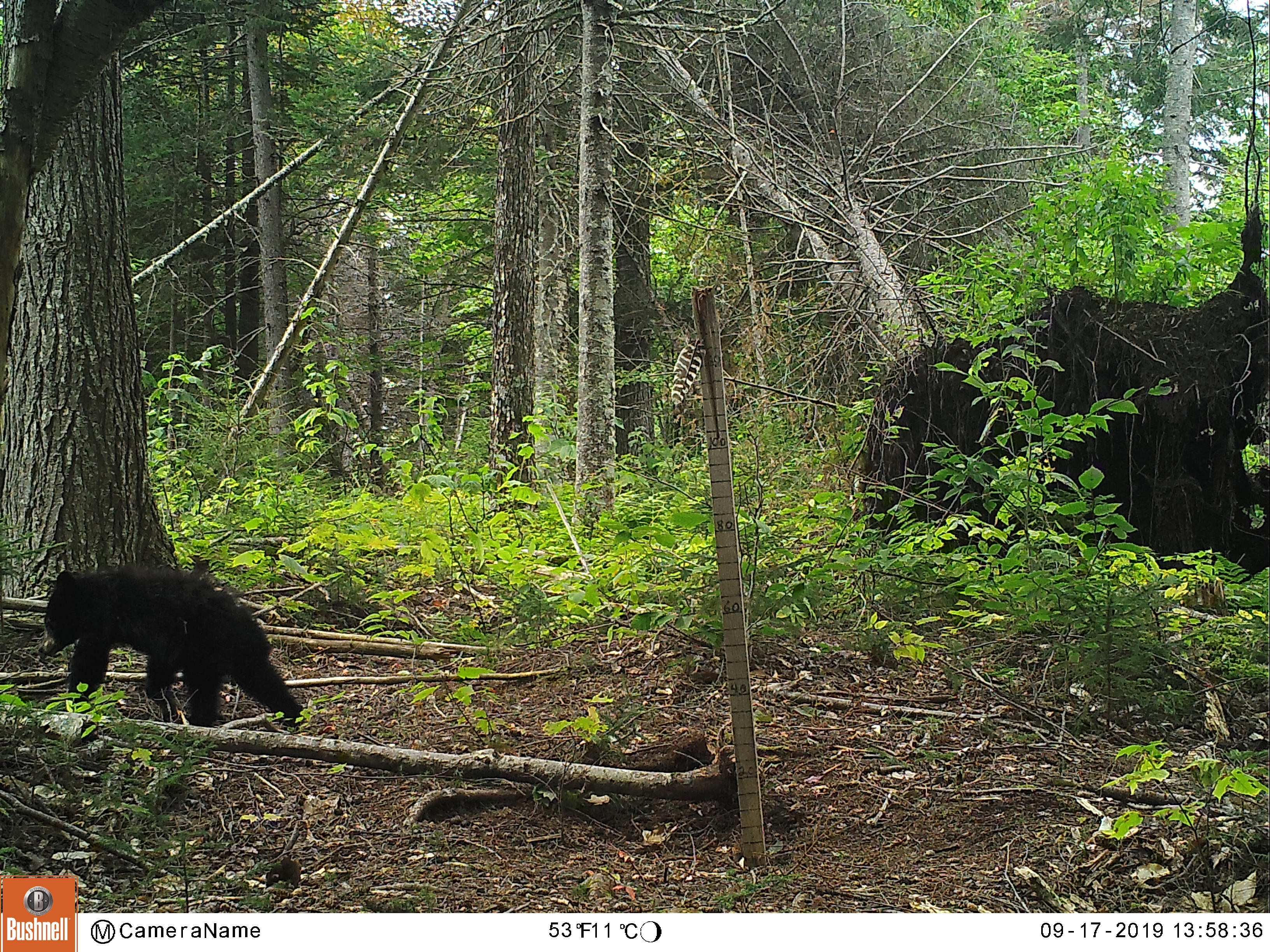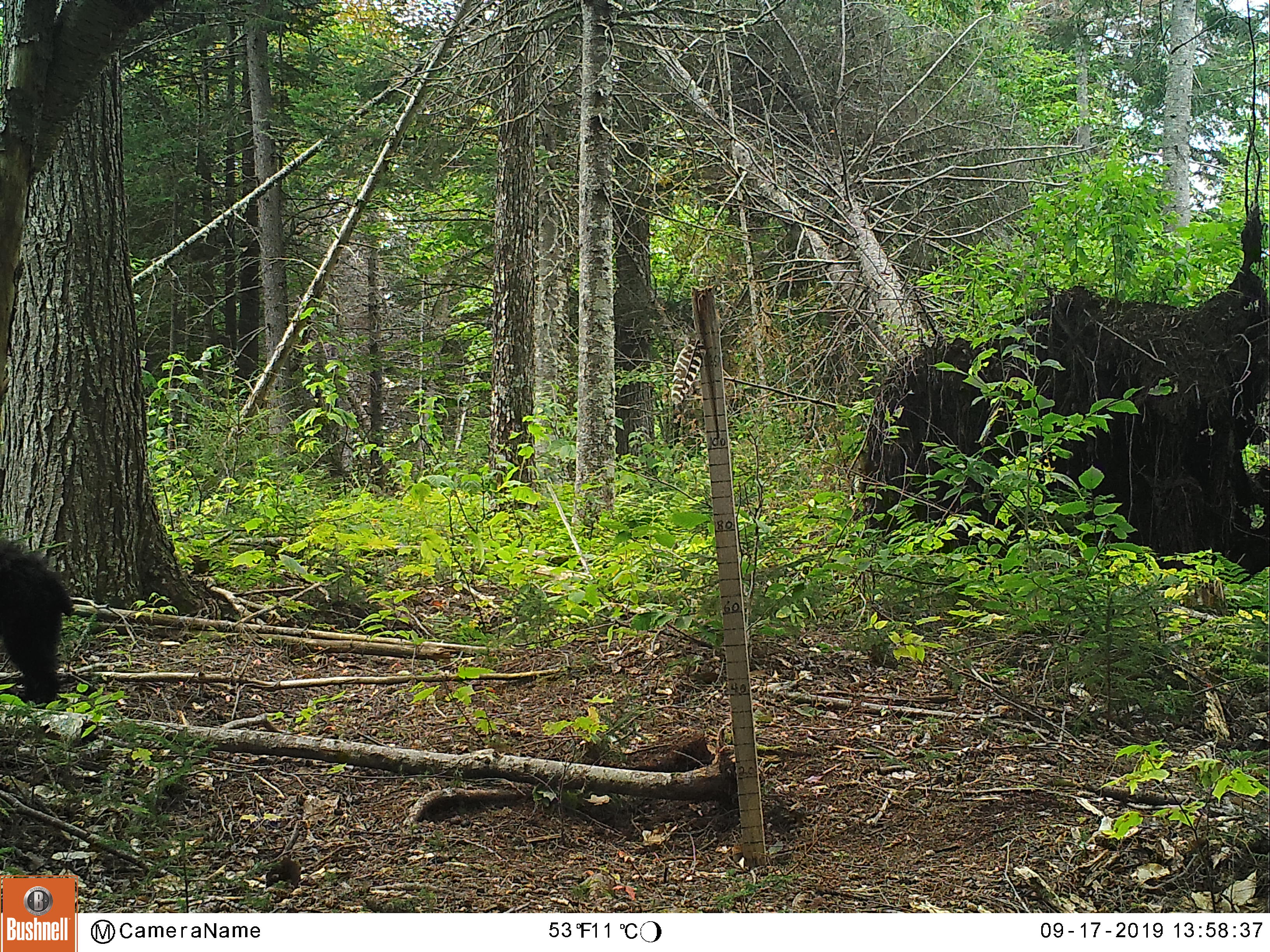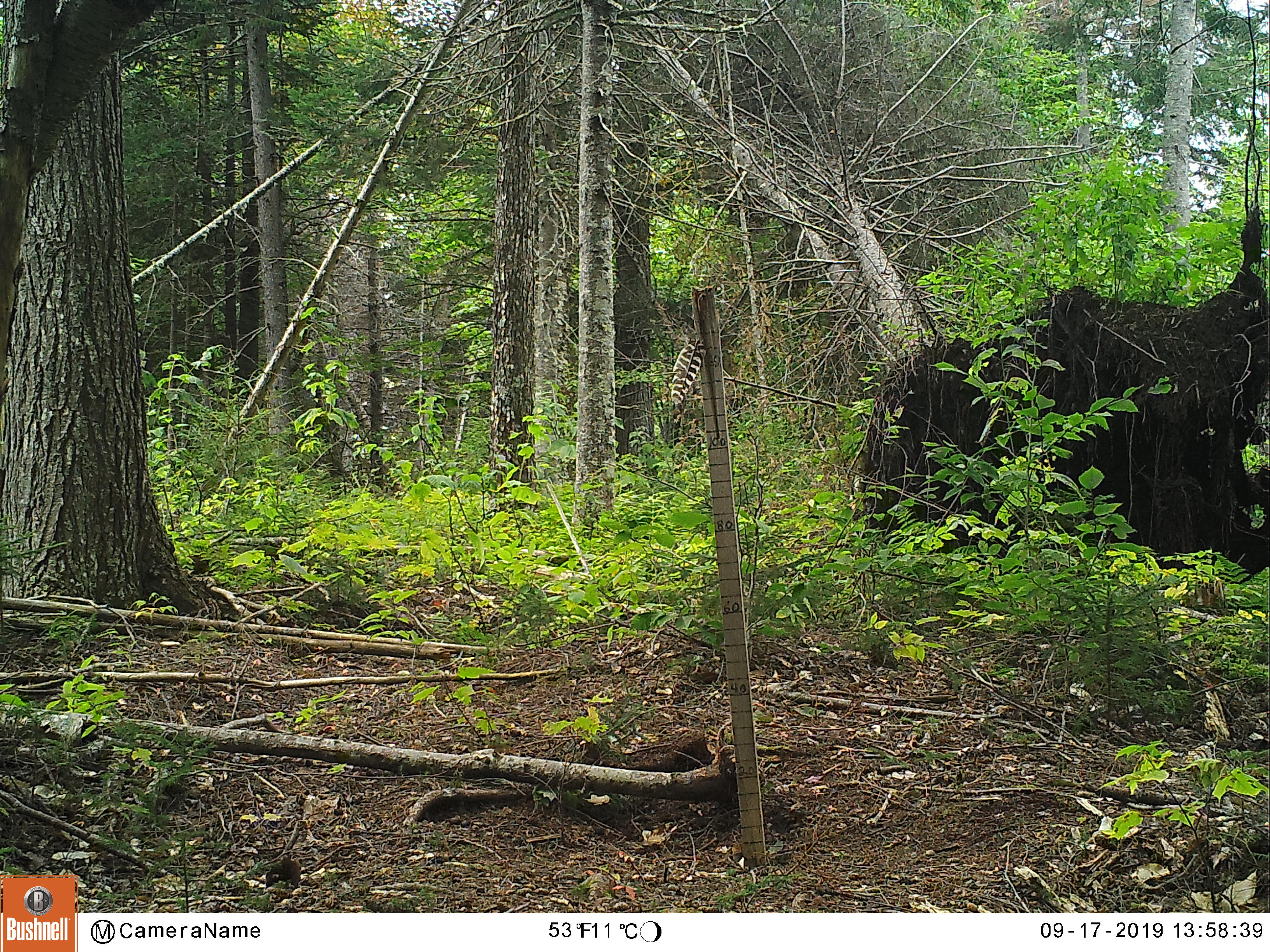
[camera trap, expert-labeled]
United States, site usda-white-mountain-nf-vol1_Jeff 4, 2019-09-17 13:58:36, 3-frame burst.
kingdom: Animalia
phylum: Chordata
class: Mammalia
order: Carnivora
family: Ursidae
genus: Ursus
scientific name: Ursus americanus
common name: black bear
Black bear (Ursus americanus).